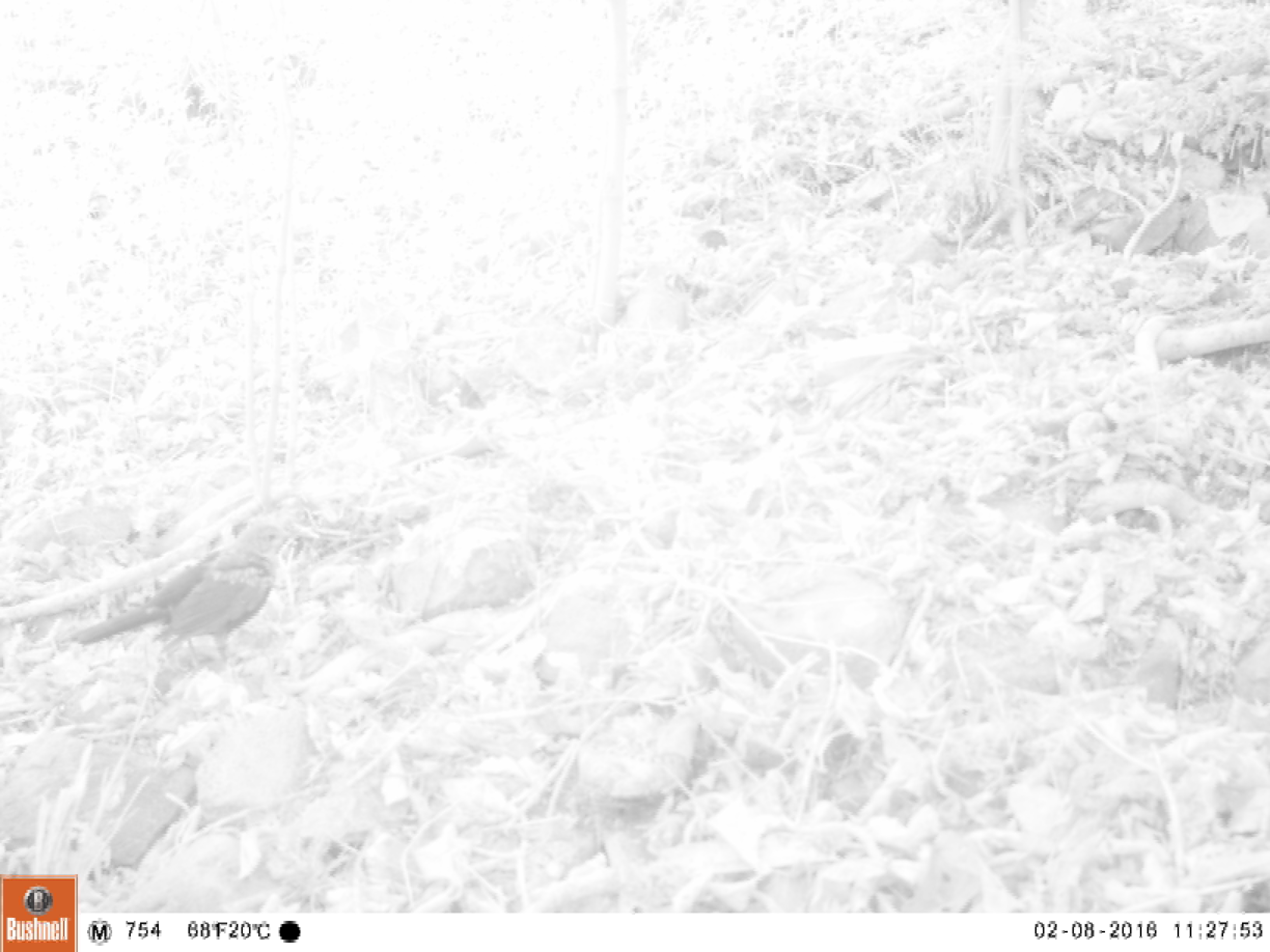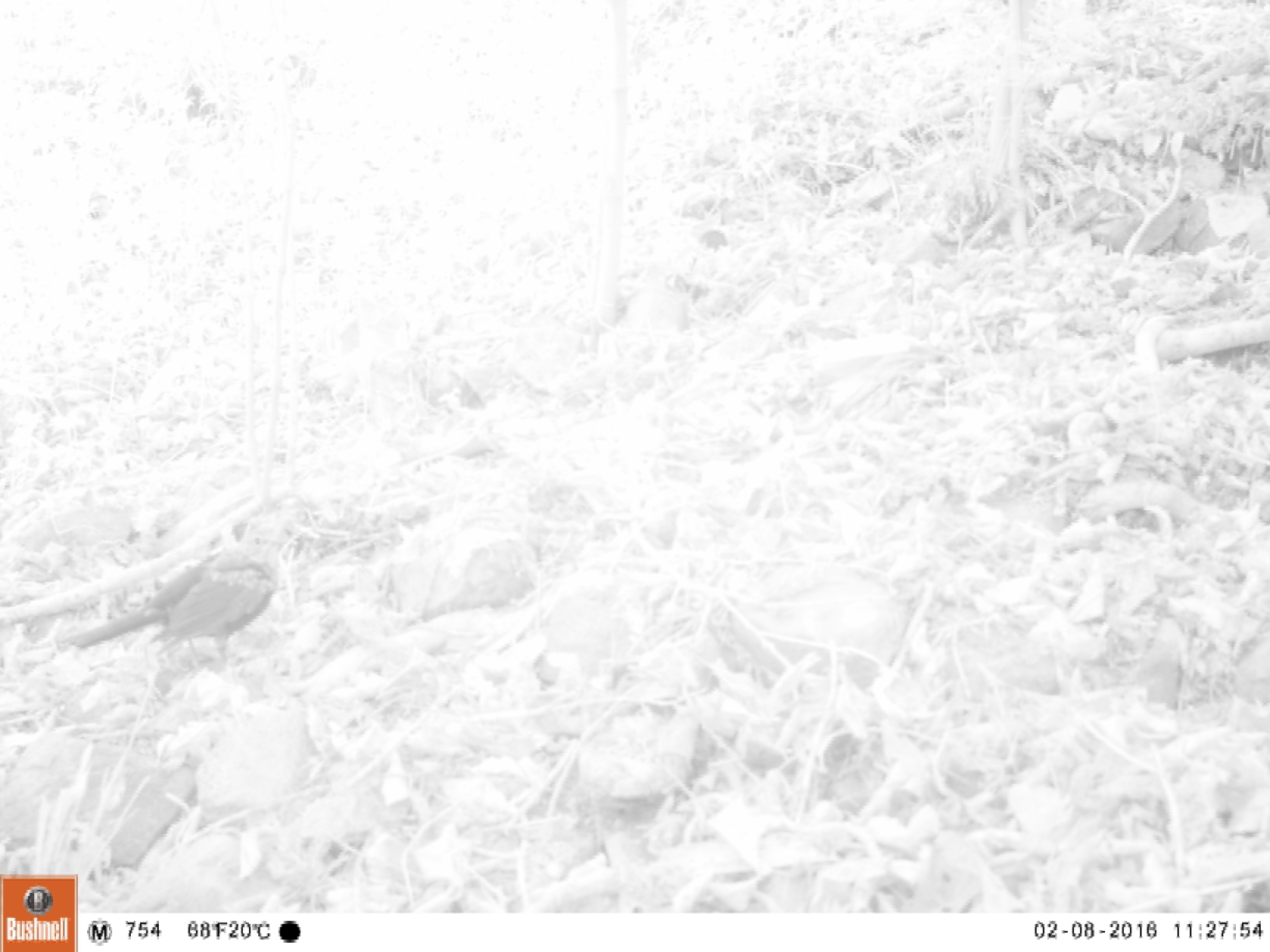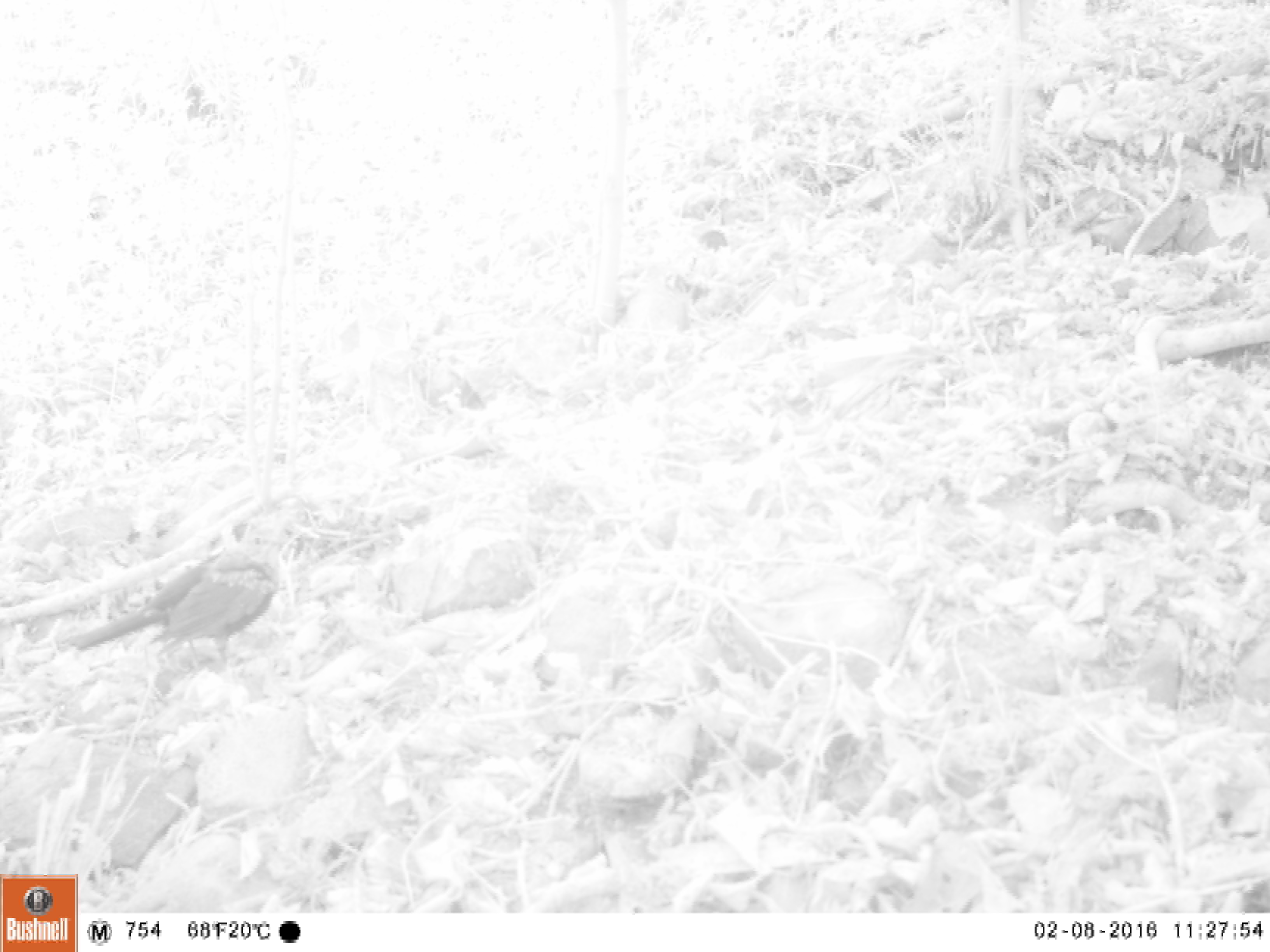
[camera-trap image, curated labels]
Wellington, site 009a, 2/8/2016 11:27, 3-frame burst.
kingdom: Animalia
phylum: Chordata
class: Aves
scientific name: Aves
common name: bird